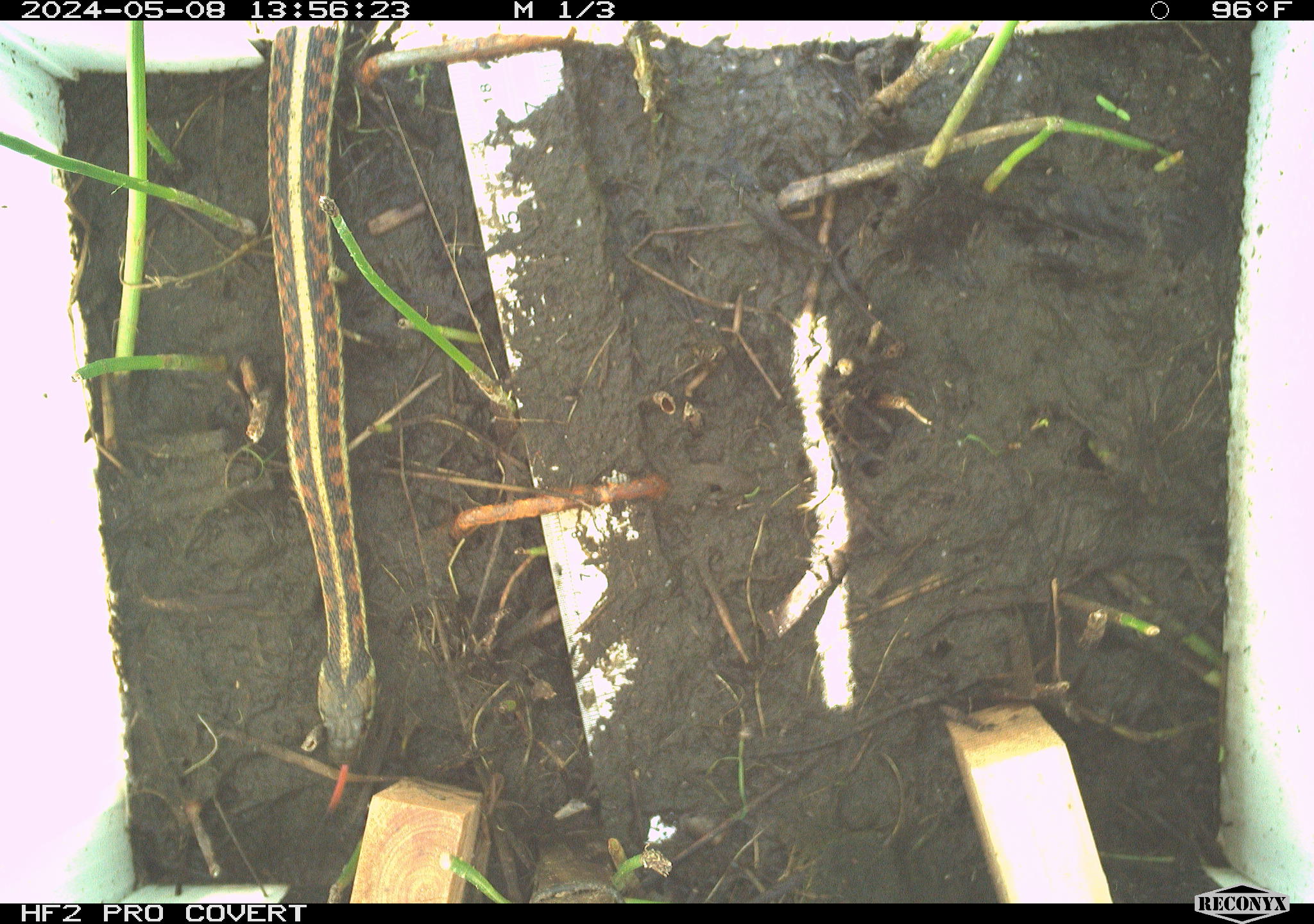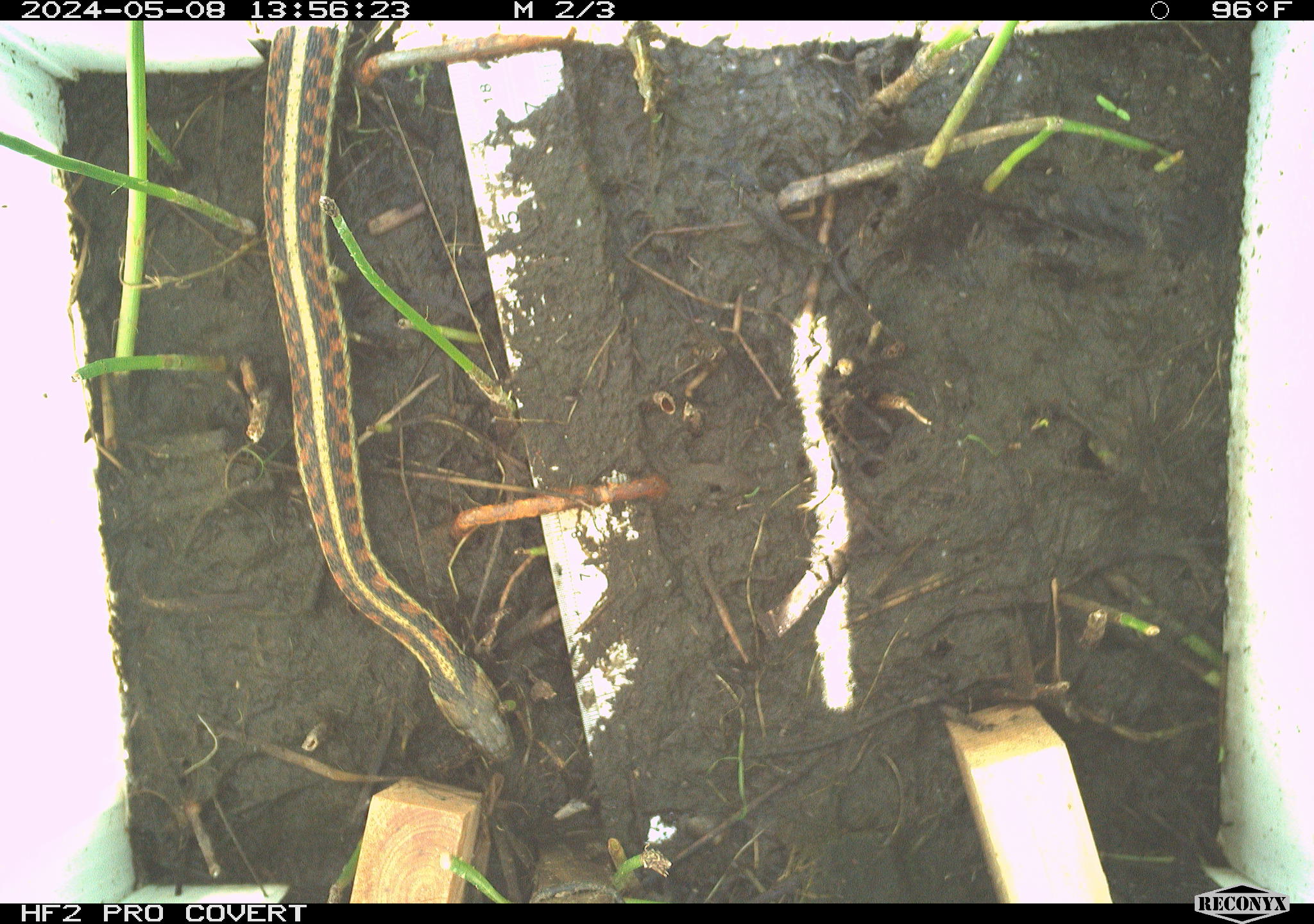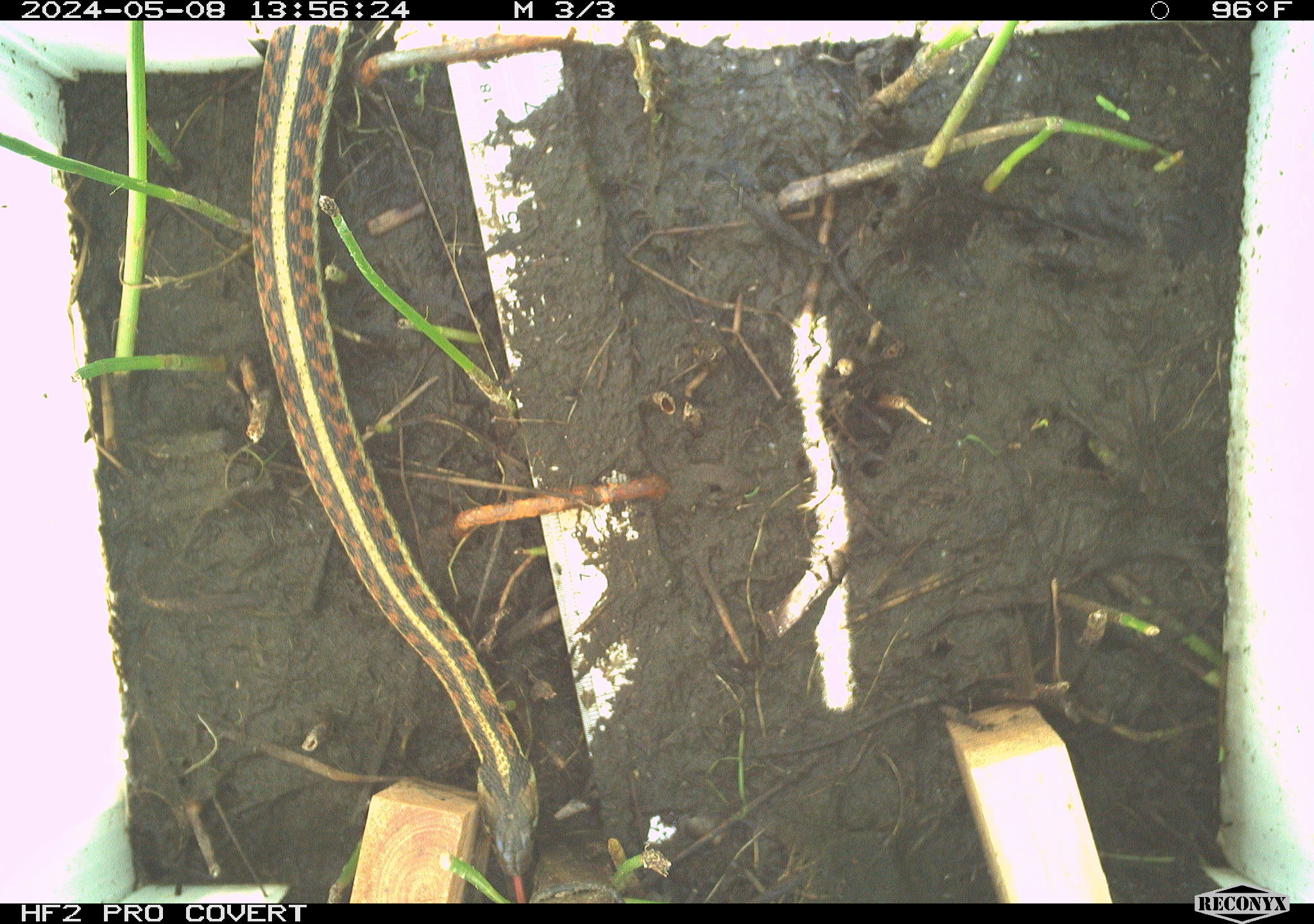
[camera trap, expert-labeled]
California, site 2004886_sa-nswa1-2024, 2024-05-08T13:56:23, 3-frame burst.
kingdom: Animalia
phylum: Chordata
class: Reptilia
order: Squamata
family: Colubridae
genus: Thamnophis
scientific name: Thamnophis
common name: american gartersnakes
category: thamnophis species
Thamnophis species (american gartersnakes) (Thamnophis).